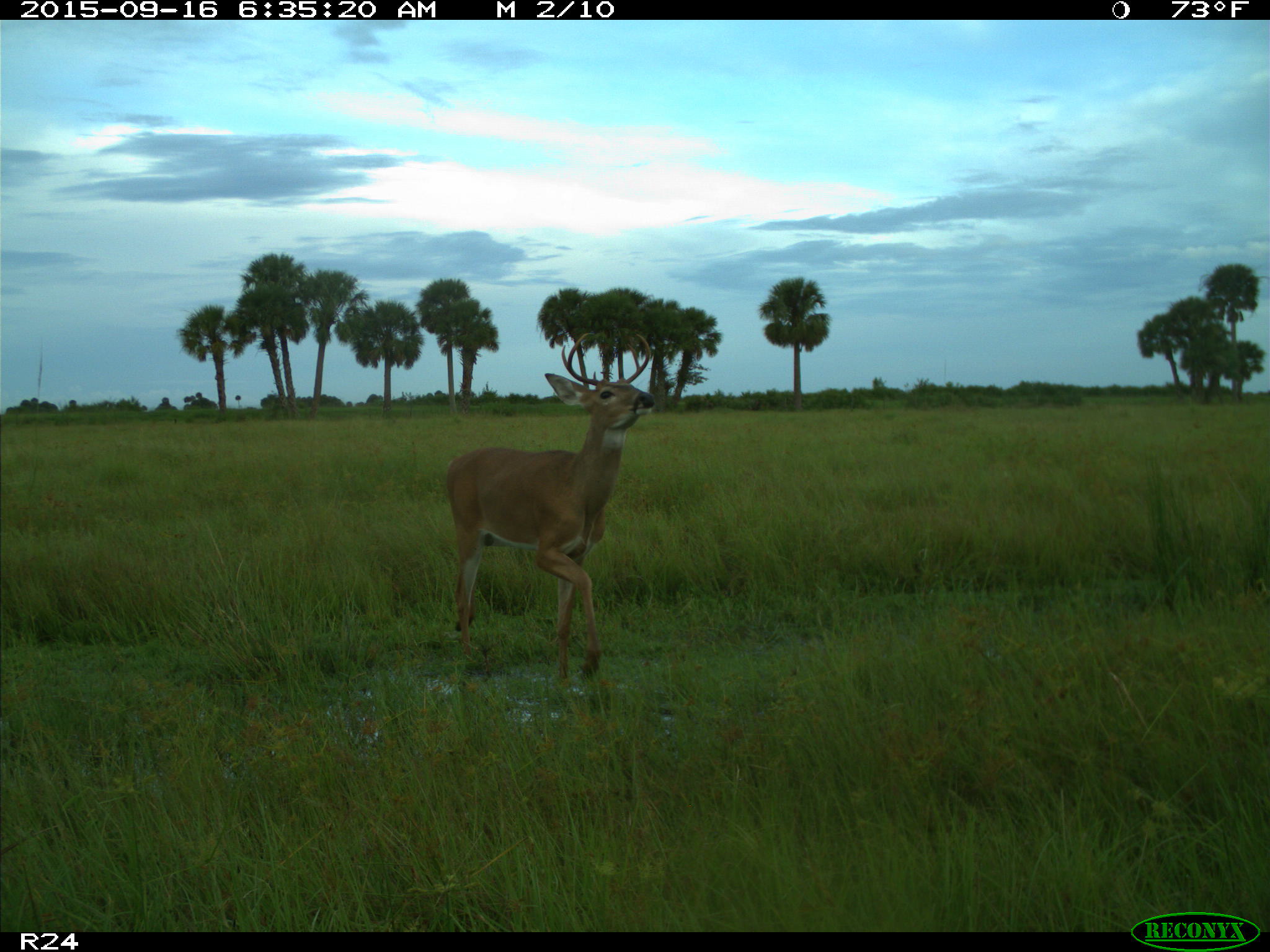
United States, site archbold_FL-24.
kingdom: Animalia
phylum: Chordata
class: Mammalia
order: Artiodactyla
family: Cervidae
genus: Odocoileus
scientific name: Odocoileus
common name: deer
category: unidentified deer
Unidentified deer (deer) (Odocoileus).